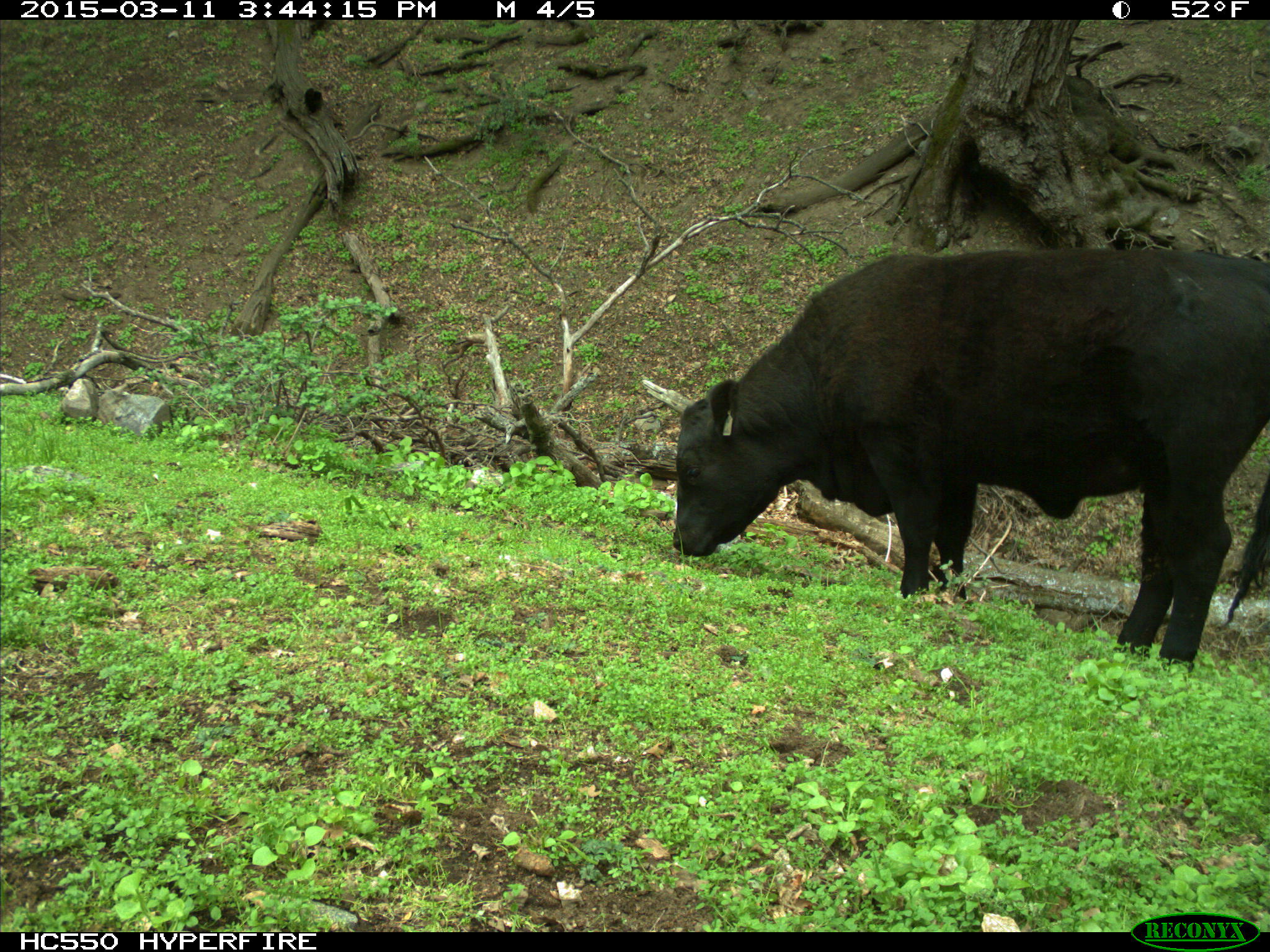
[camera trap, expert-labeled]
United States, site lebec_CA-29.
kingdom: Animalia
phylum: Chordata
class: Mammalia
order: Artiodactyla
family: Bovidae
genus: Bos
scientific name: Bos taurus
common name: domestic cow